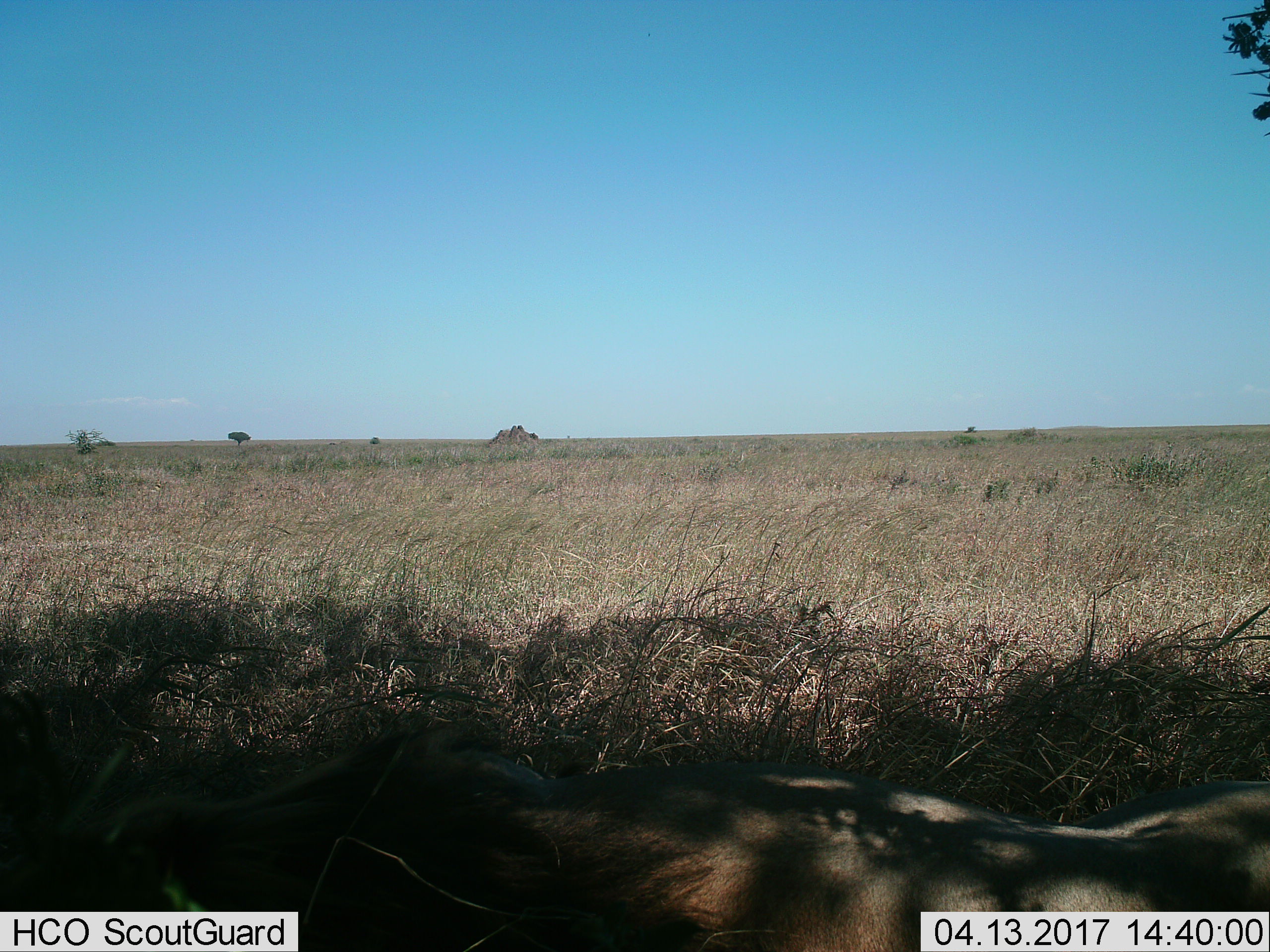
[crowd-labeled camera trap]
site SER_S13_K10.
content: unidentified animal